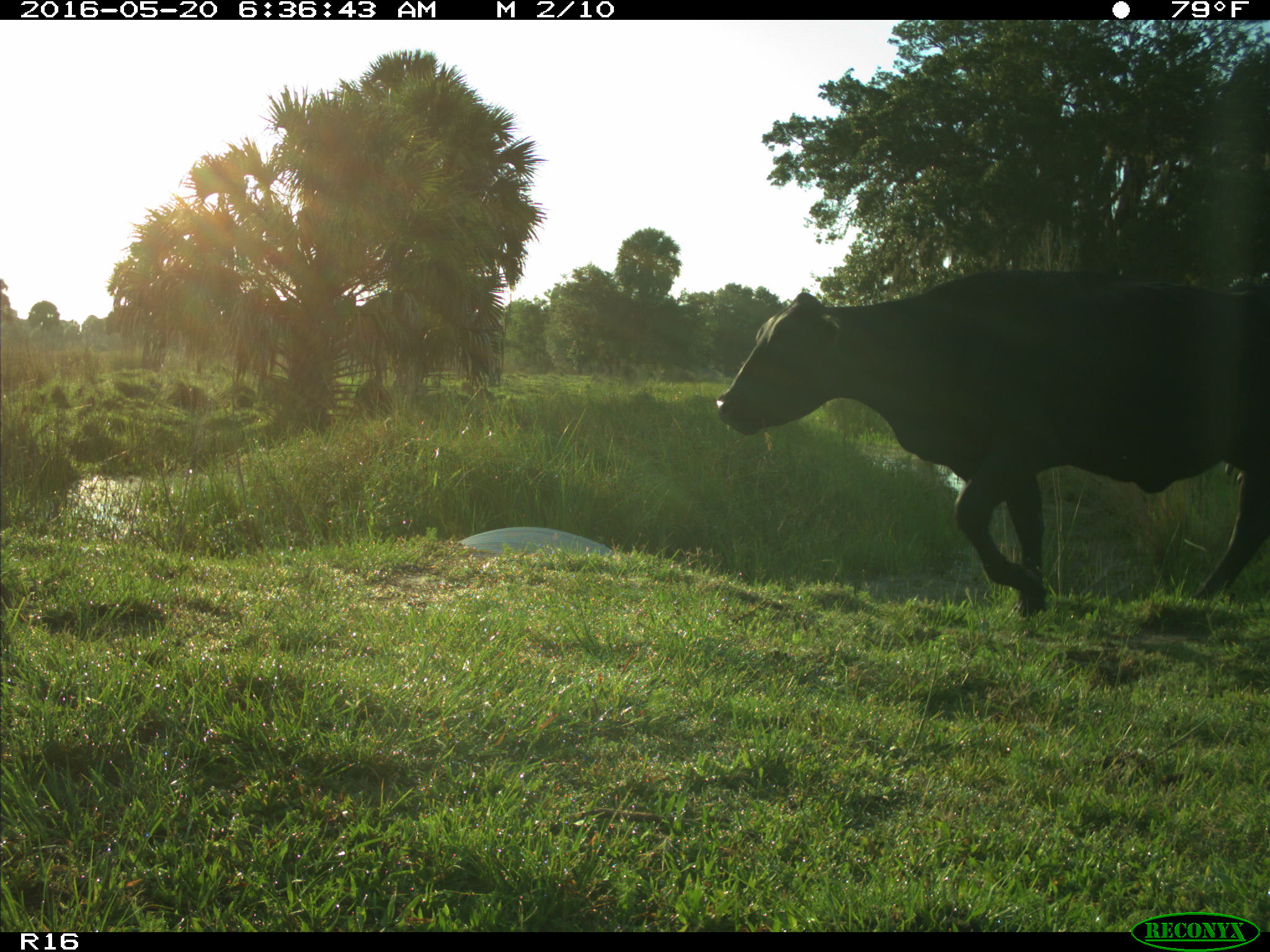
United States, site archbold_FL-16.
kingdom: Animalia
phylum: Chordata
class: Mammalia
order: Artiodactyla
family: Bovidae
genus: Bos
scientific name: Bos taurus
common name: domestic cow